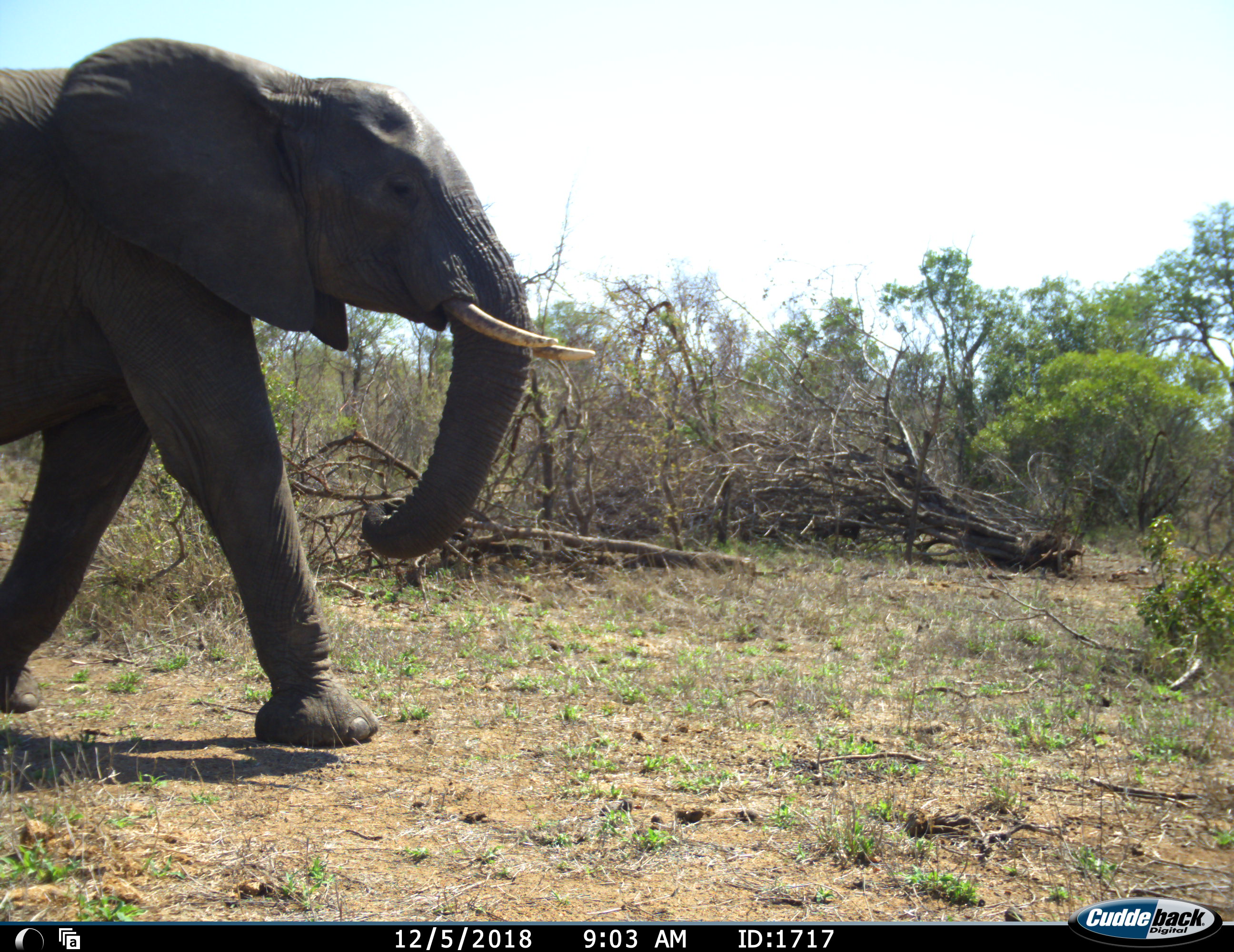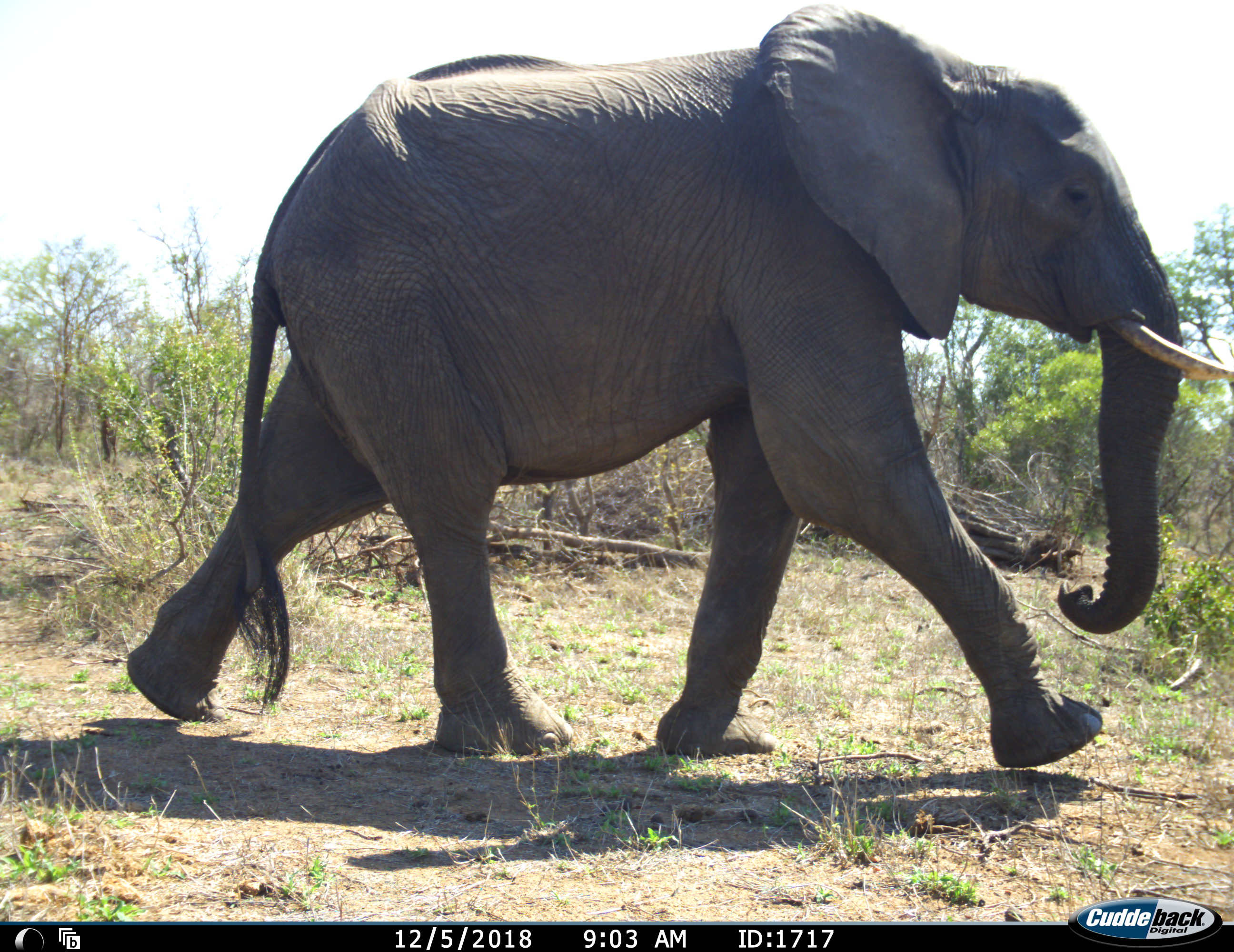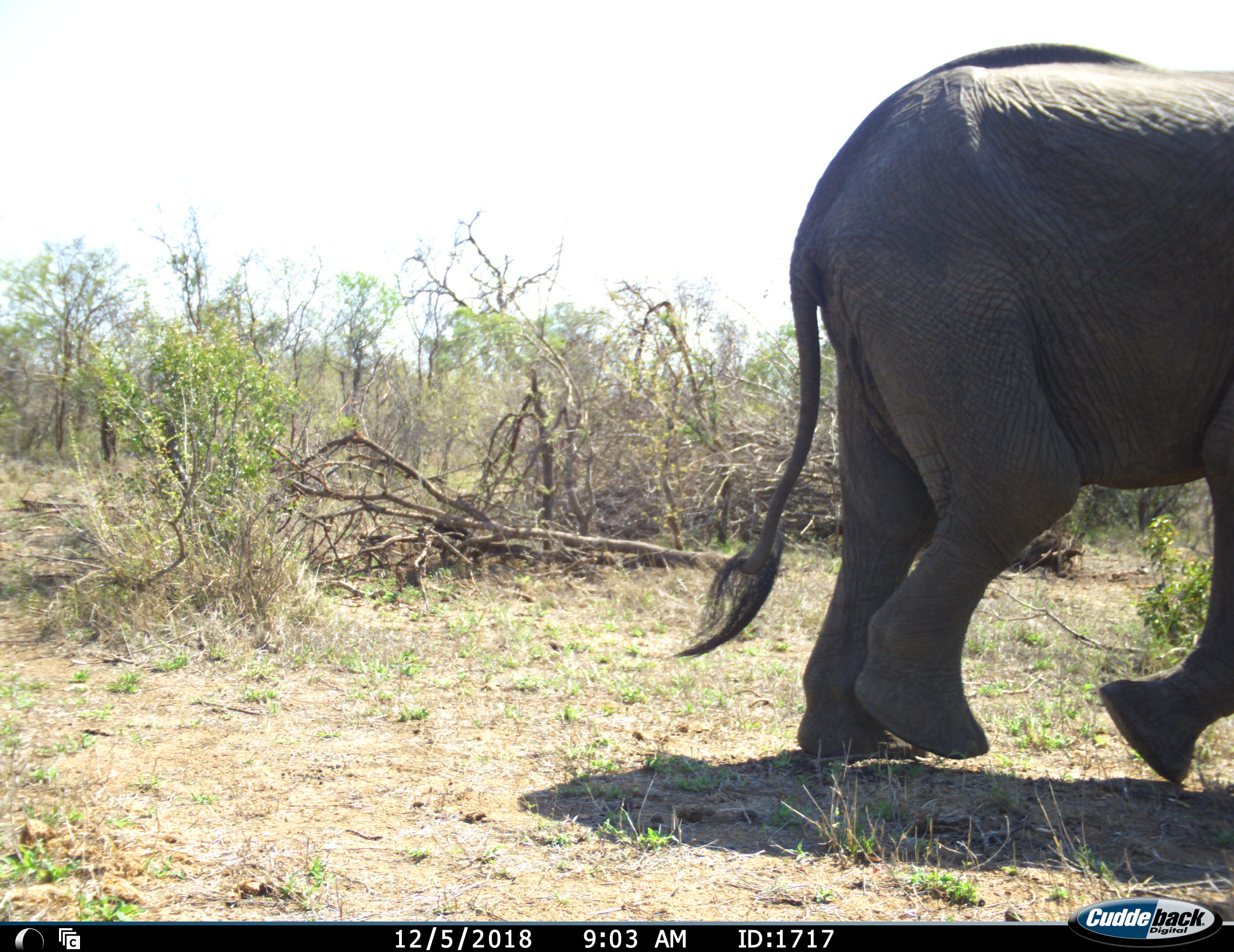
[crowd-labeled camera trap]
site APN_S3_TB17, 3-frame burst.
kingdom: Animalia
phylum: Chordata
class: Mammalia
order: Proboscidea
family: Elephantidae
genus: Loxodonta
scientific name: Loxodonta africana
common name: african bush elephant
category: elephant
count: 1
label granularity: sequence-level